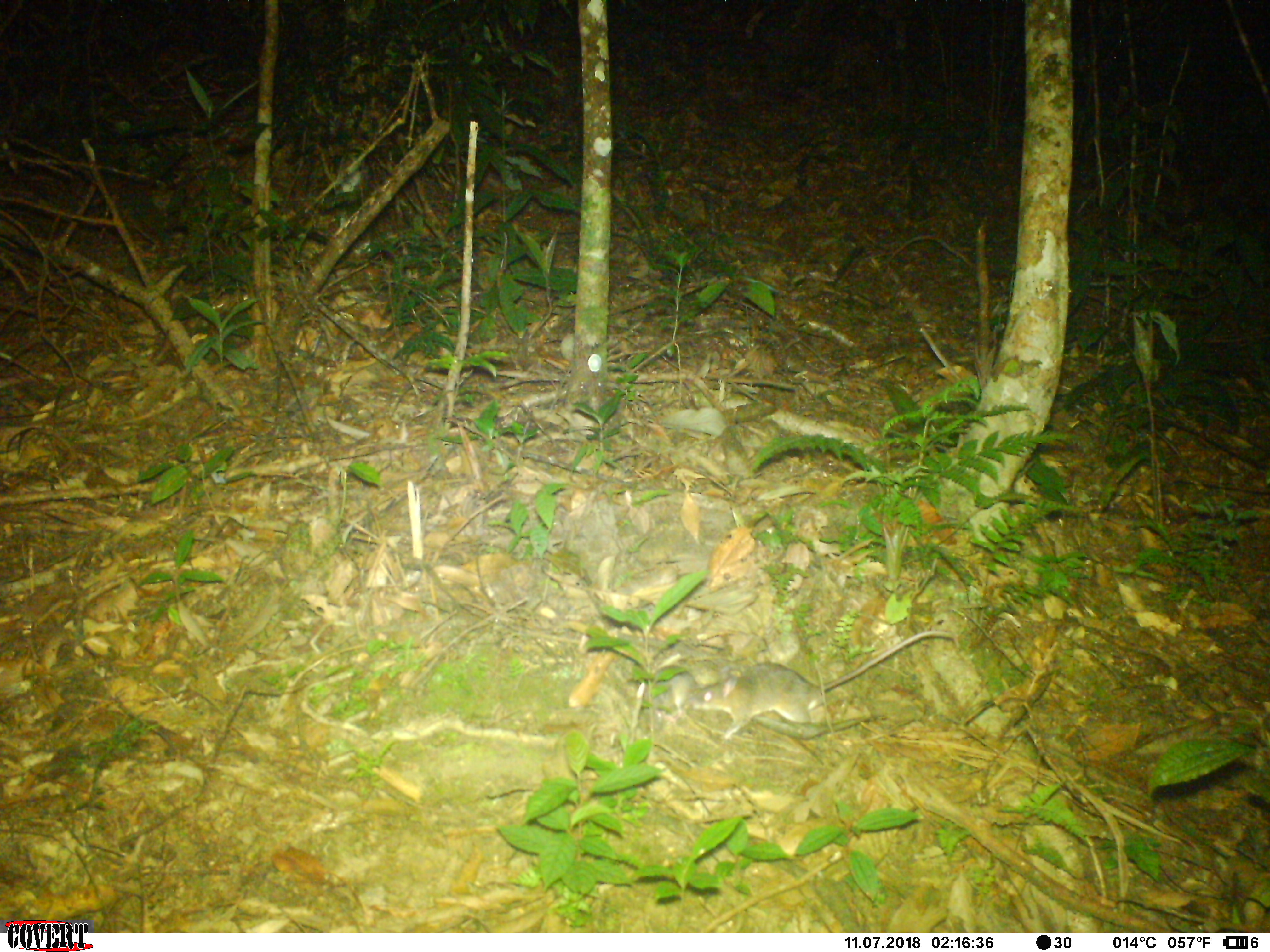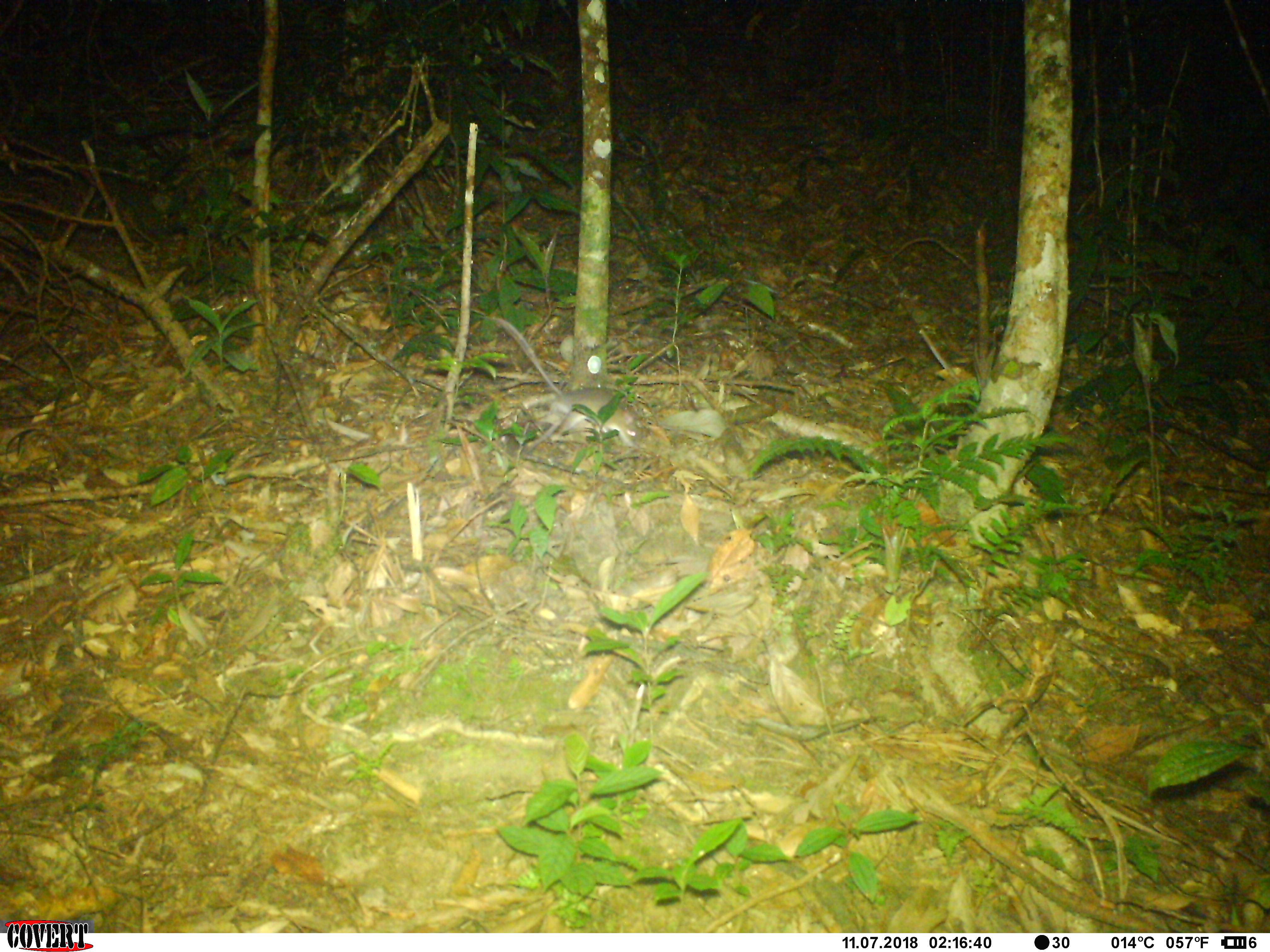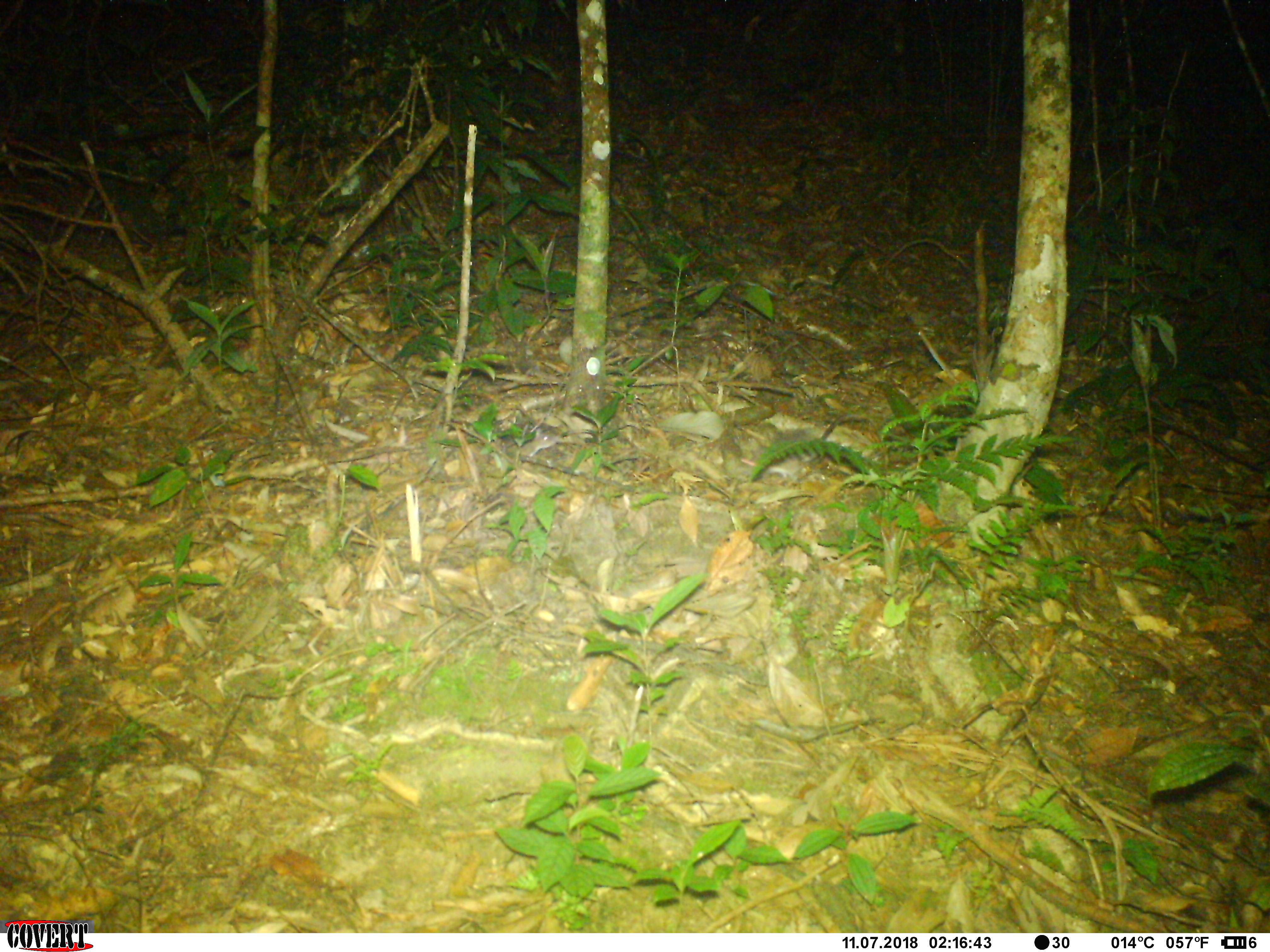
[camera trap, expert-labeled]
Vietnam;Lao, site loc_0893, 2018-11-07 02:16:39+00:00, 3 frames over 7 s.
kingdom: Animalia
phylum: Chordata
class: Mammalia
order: Rodentia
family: Muridae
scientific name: Muridae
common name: old-world mice and rats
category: unidentified murid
Unidentified murid (old-world mice and rats) (Muridae). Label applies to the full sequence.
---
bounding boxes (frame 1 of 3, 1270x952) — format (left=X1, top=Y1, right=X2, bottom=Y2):
unidentified murid: (left=691, top=630, right=959, bottom=741)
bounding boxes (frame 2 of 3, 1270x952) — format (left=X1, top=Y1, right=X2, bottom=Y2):
unidentified murid: (left=498, top=316, right=641, bottom=454)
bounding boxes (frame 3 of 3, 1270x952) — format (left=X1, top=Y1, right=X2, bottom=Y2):
unidentified murid: (left=740, top=412, right=877, bottom=487)